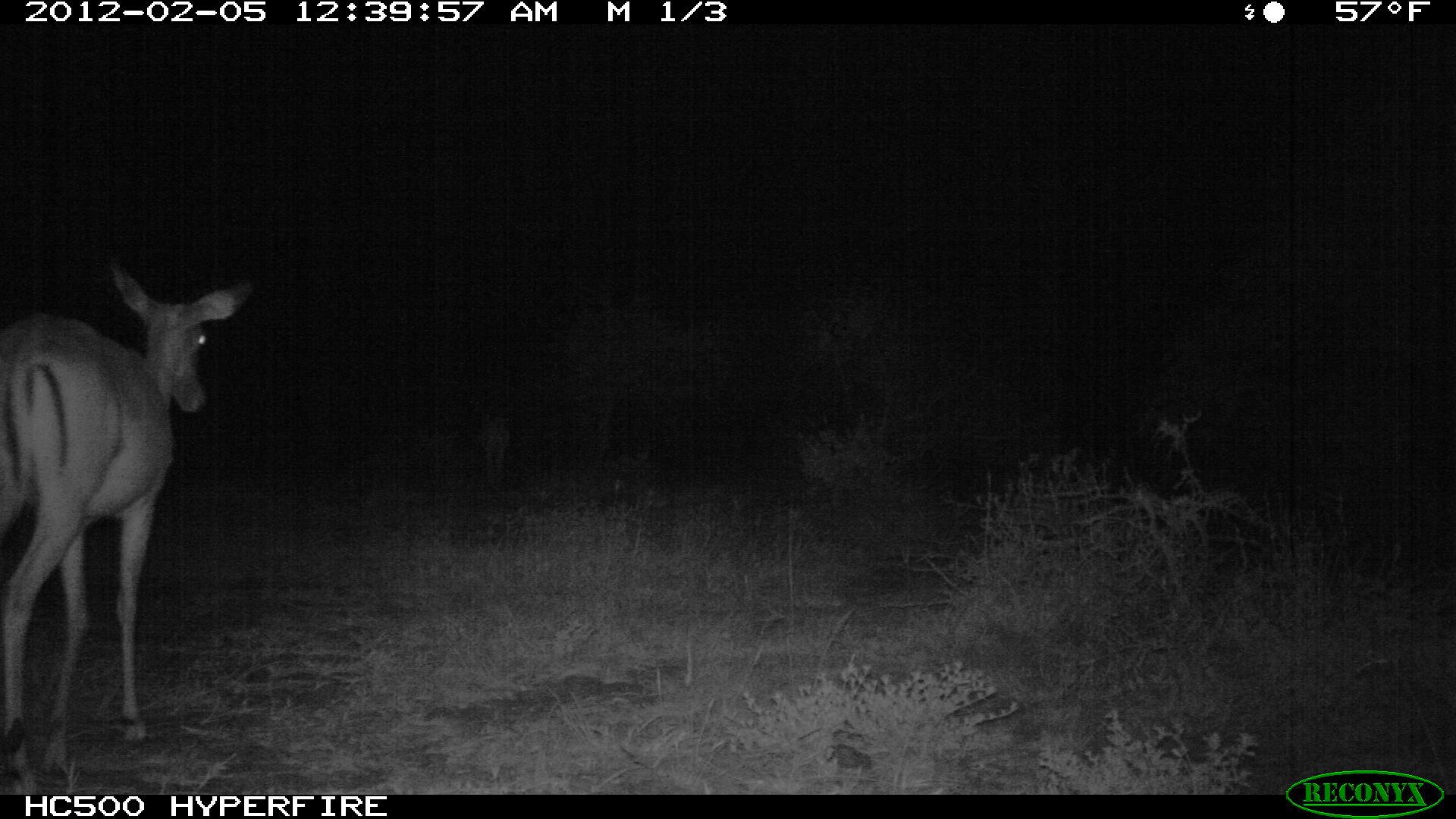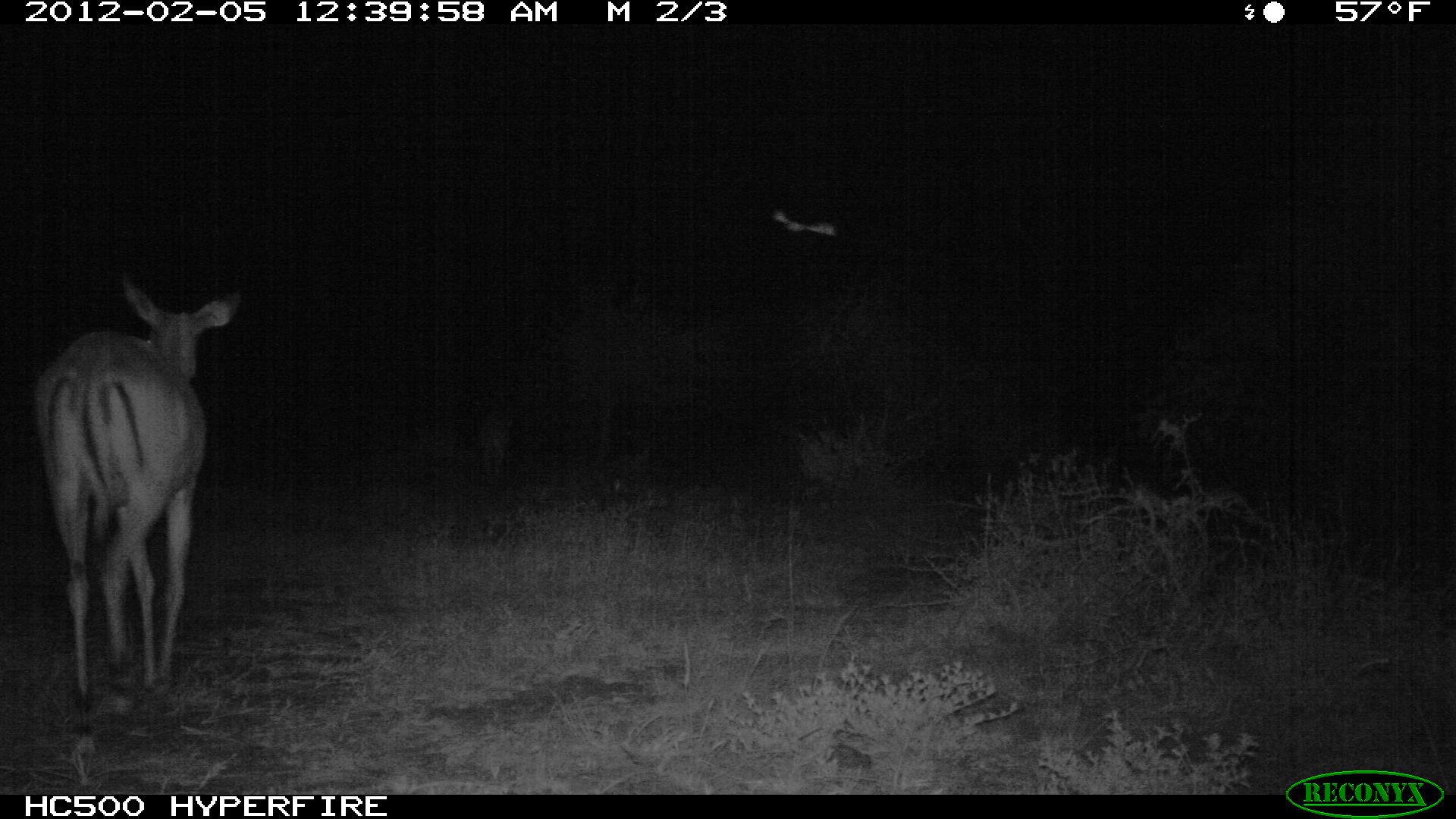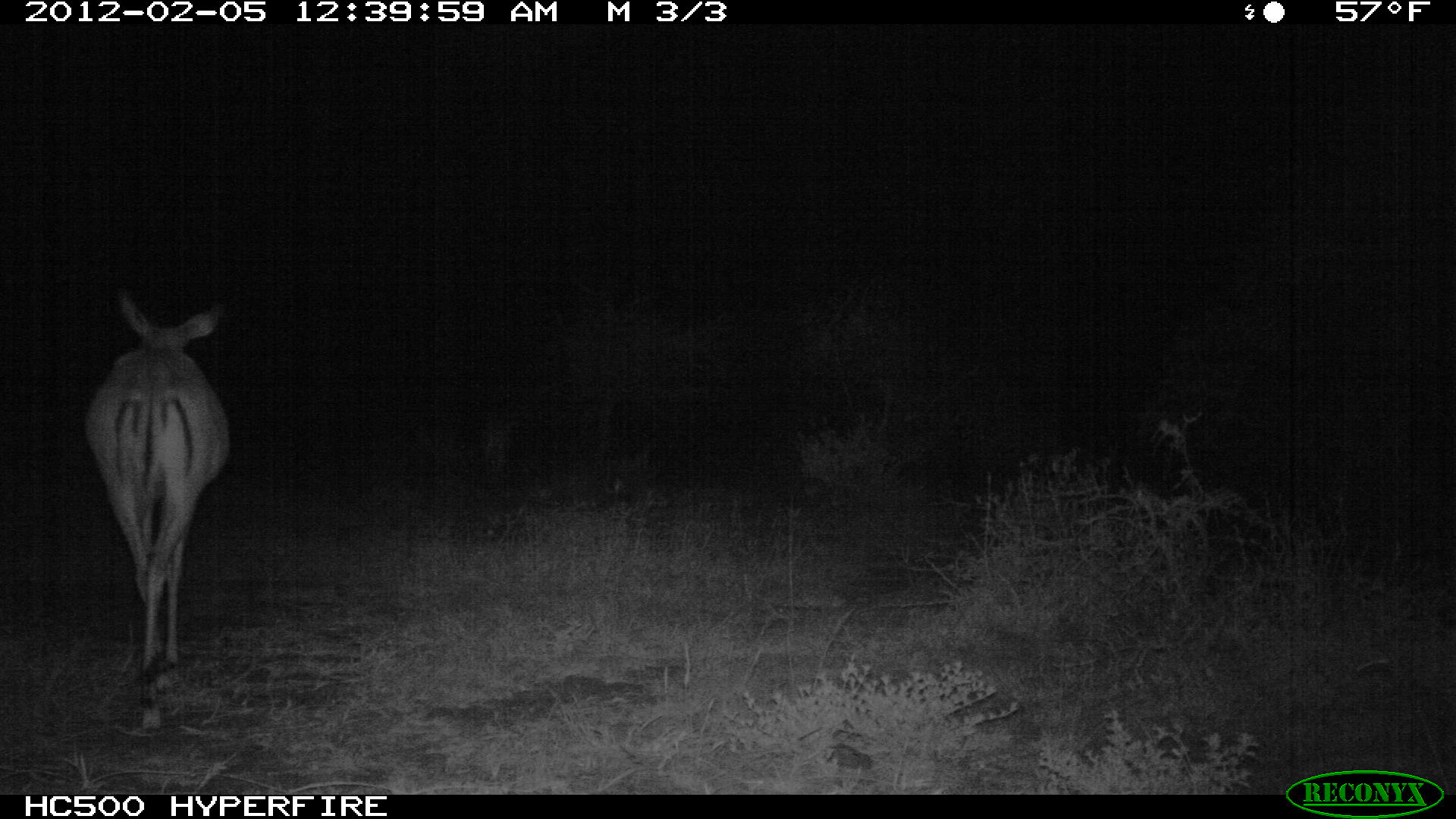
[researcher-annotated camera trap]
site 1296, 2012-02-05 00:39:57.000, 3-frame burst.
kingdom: Animalia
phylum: Chordata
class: Mammalia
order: Artiodactyla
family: Bovidae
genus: Aepyceros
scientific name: Aepyceros melampus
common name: impala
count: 2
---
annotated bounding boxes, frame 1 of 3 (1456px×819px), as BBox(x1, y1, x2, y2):
aepyceros melampus: BBox(0, 255, 256, 794)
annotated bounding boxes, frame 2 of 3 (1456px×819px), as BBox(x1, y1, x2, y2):
aepyceros melampus: BBox(27, 268, 244, 758)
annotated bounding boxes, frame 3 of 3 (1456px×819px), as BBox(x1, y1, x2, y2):
aepyceros melampus: BBox(81, 285, 234, 732)